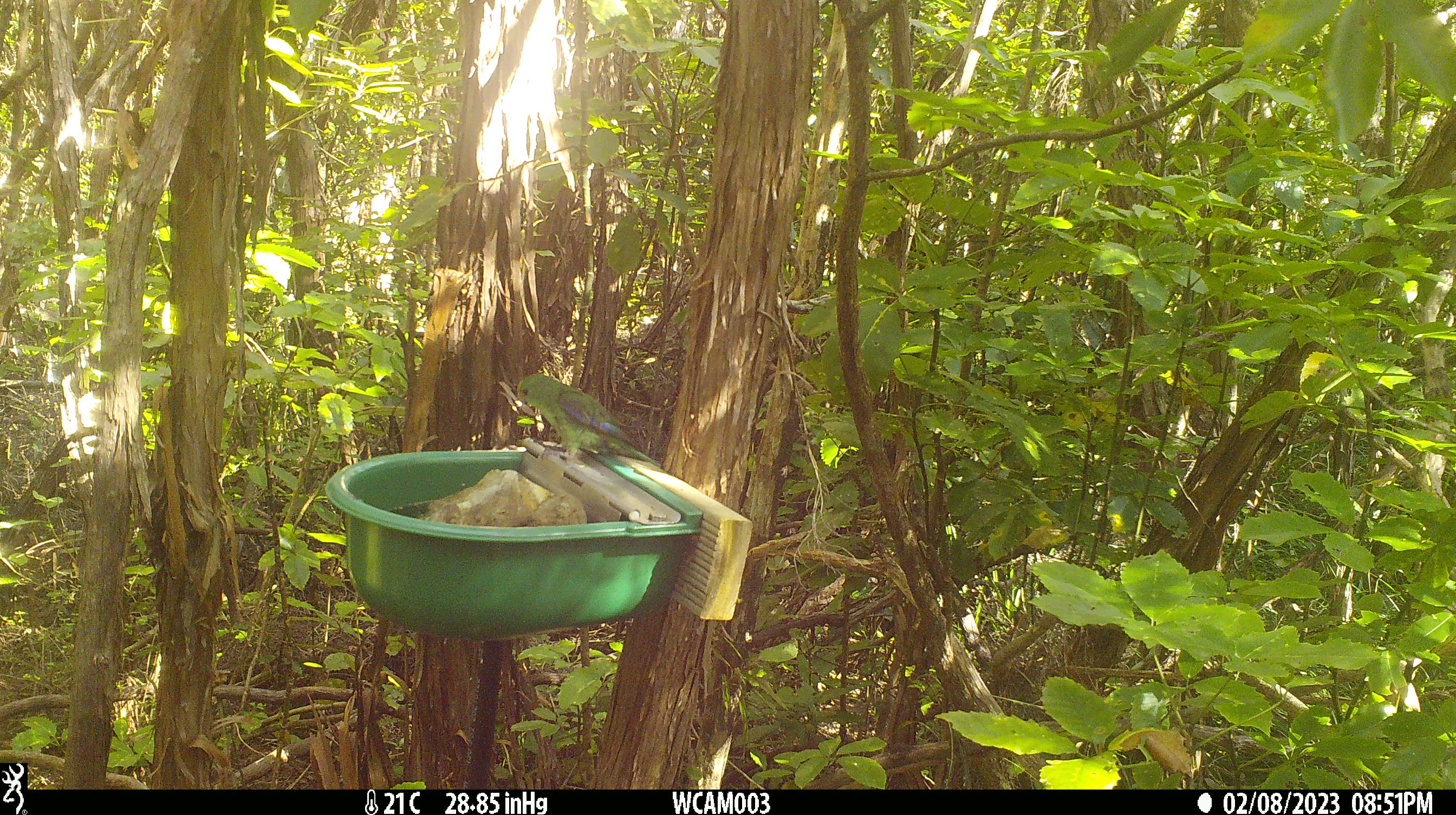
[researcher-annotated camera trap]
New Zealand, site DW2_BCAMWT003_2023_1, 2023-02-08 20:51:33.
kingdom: Animalia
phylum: Chordata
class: Aves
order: Psittaciformes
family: Psittaculidae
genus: Cyanoramphus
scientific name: Cyanoramphus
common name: parakeet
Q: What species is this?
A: Parakeet (Cyanoramphus).